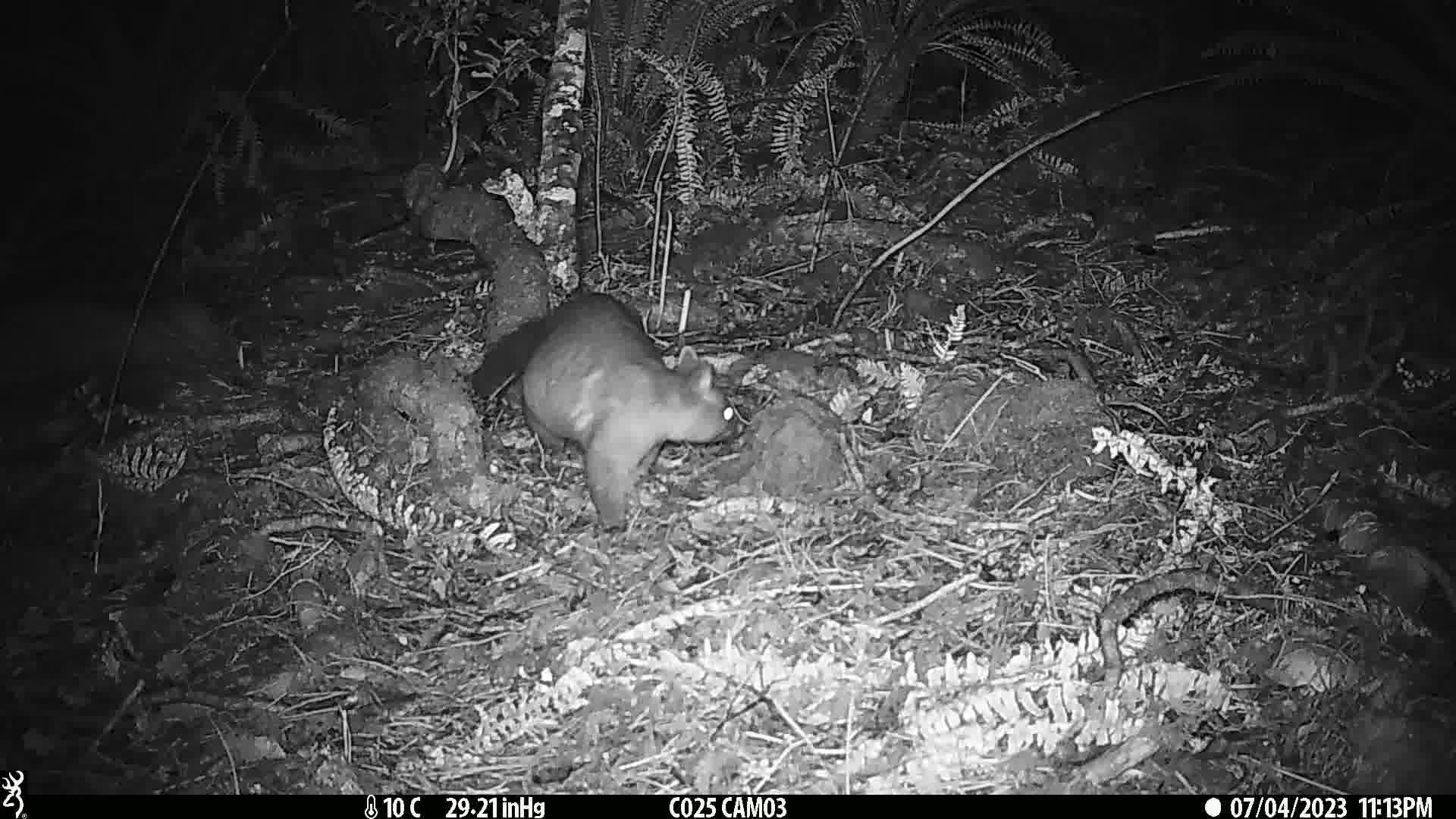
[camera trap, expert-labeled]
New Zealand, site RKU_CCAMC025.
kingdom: Animalia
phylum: Chordata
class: Mammalia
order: Diprotodontia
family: Phalangeridae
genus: Trichosurus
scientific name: Trichosurus vulpecula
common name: common brushtail possum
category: possum